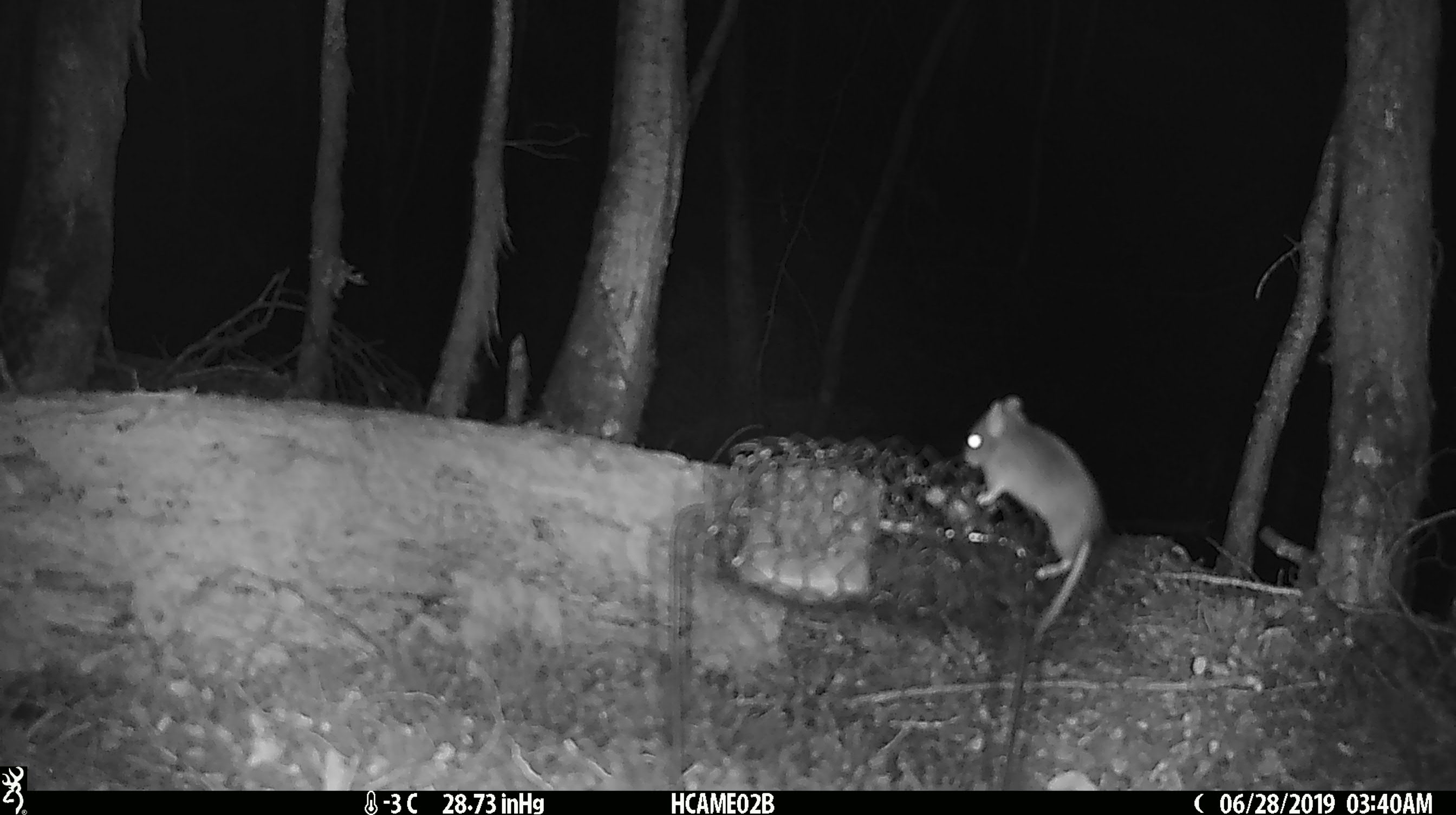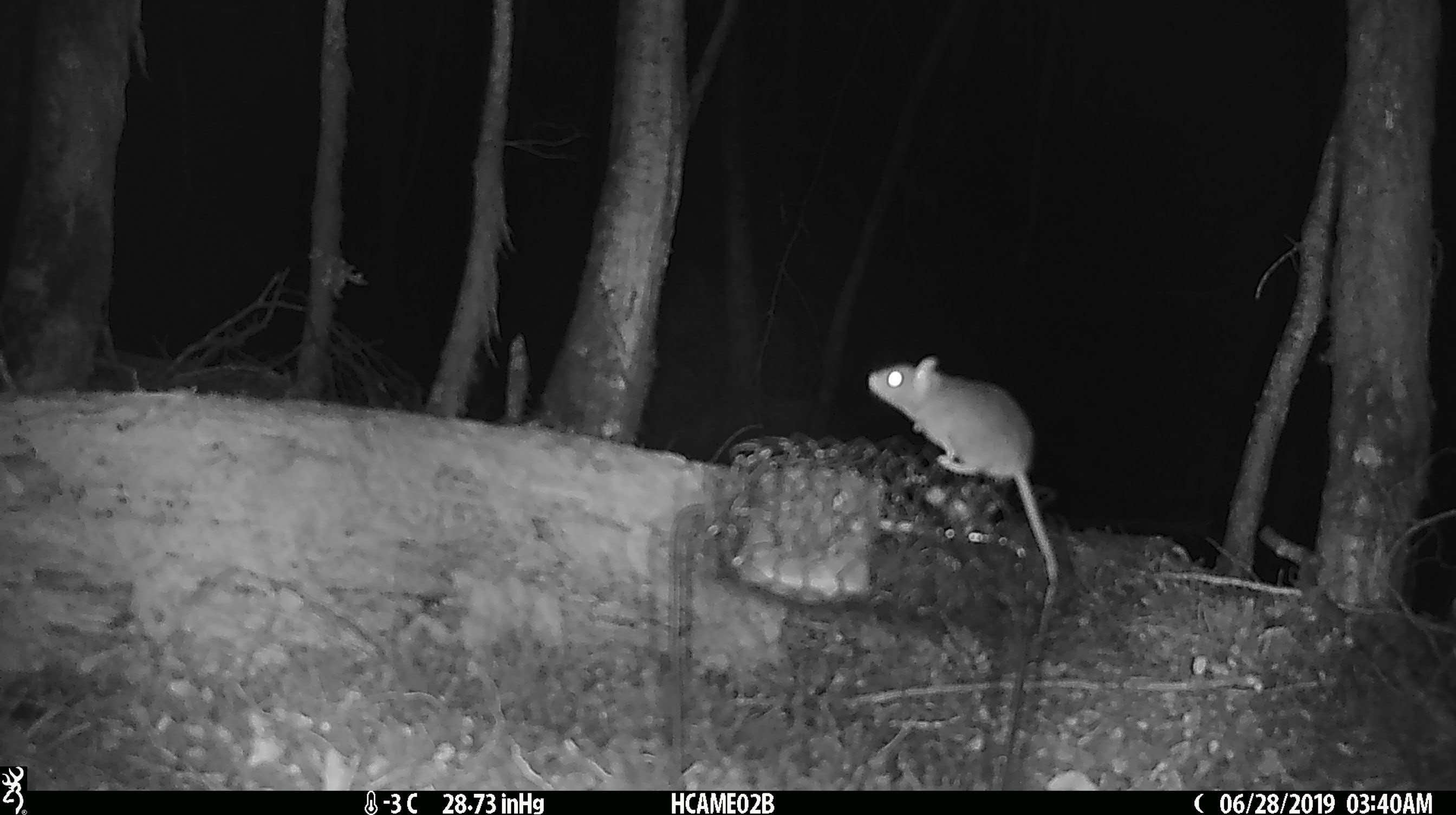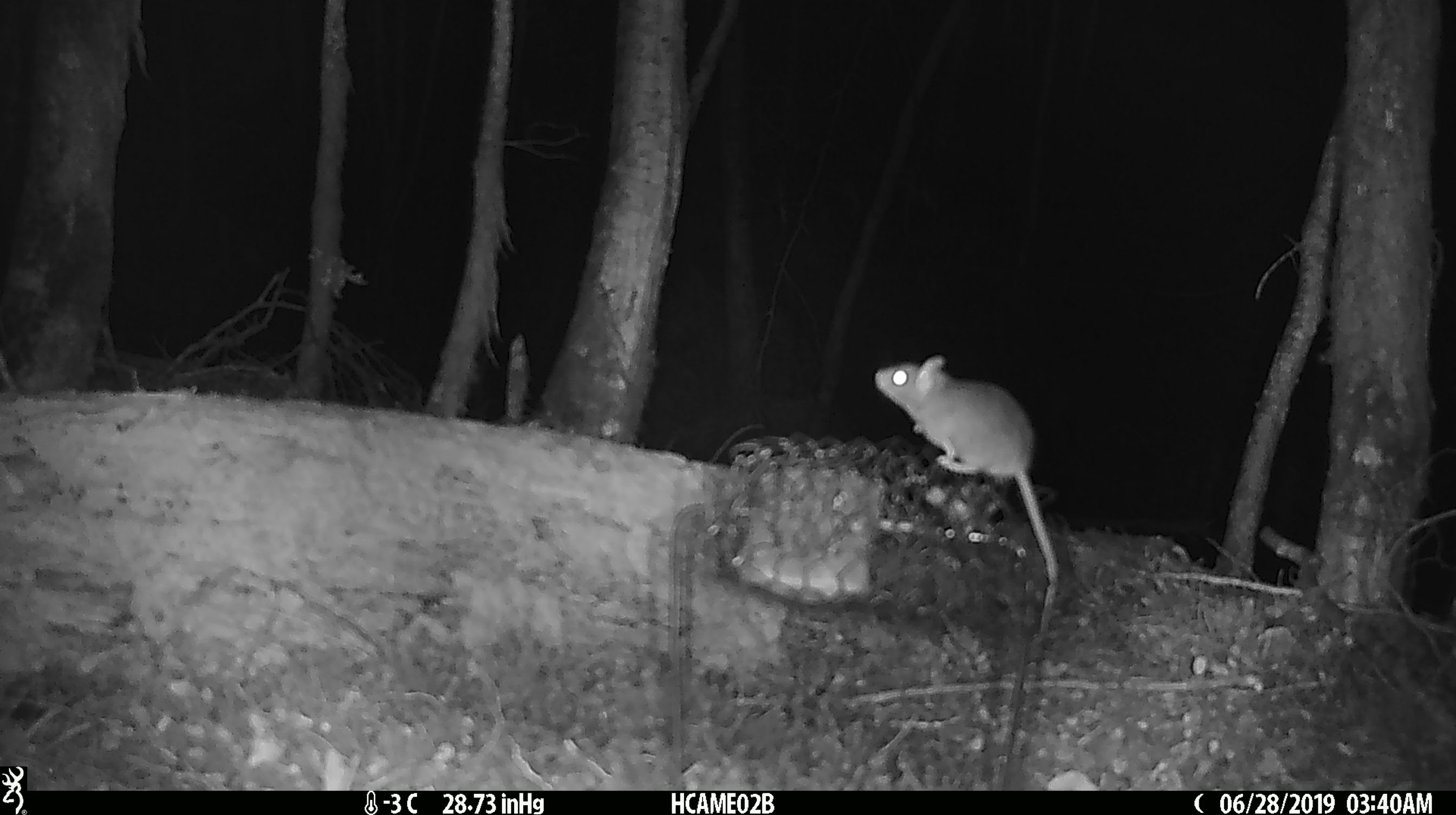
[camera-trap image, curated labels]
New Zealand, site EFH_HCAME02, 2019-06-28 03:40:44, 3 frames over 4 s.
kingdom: Animalia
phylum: Chordata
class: Mammalia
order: Rodentia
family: Muridae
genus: Mus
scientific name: Mus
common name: mouse